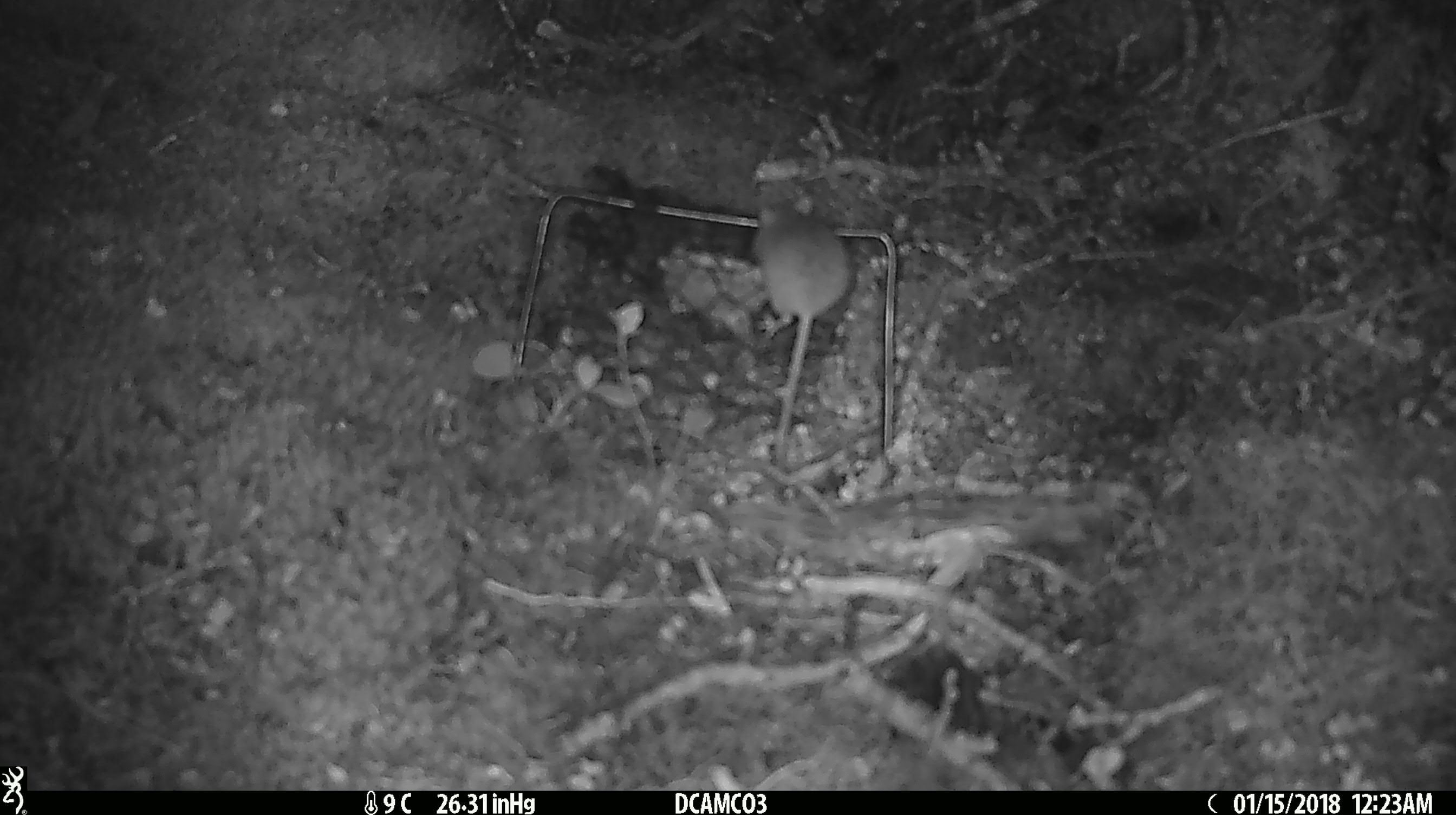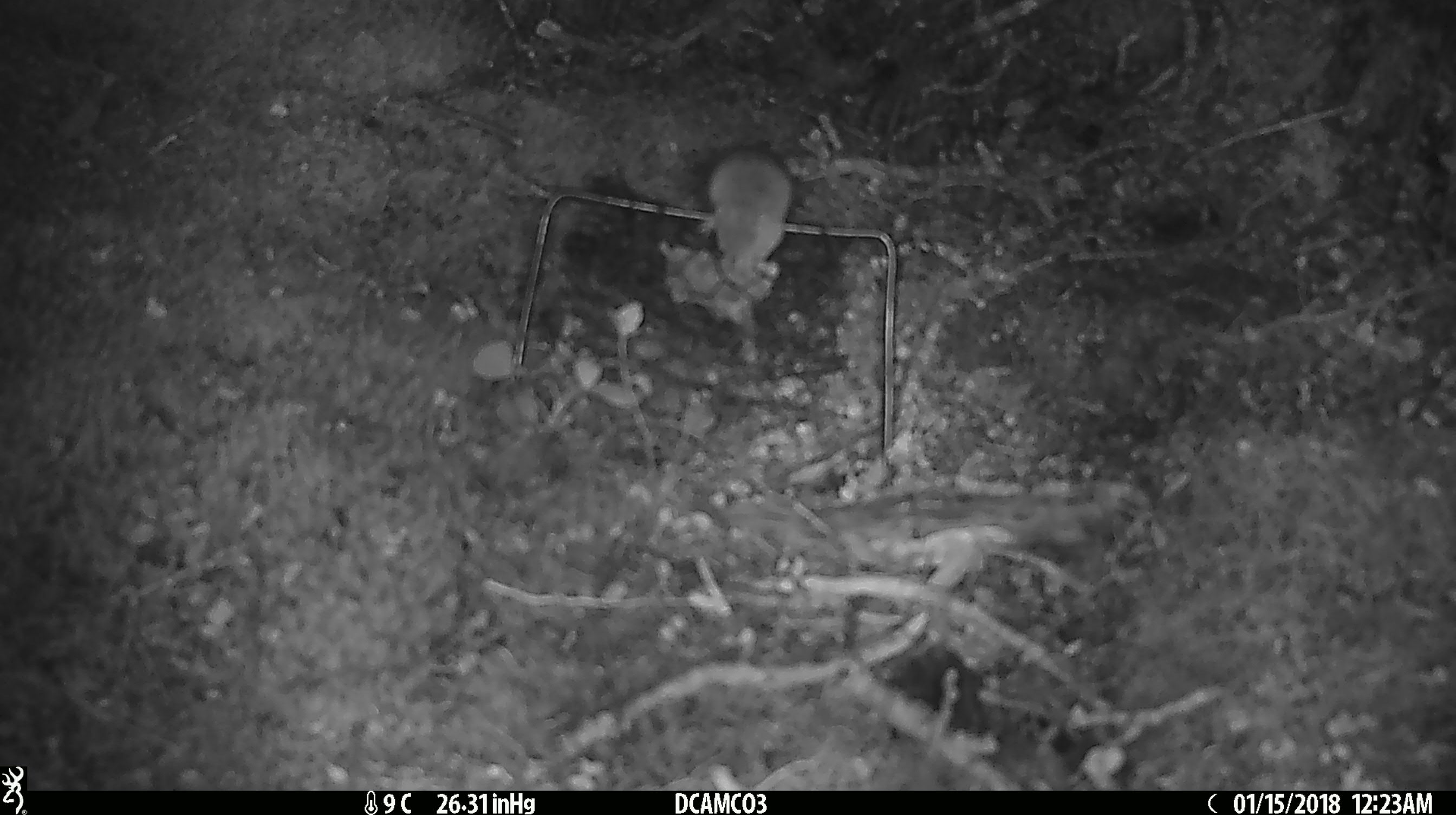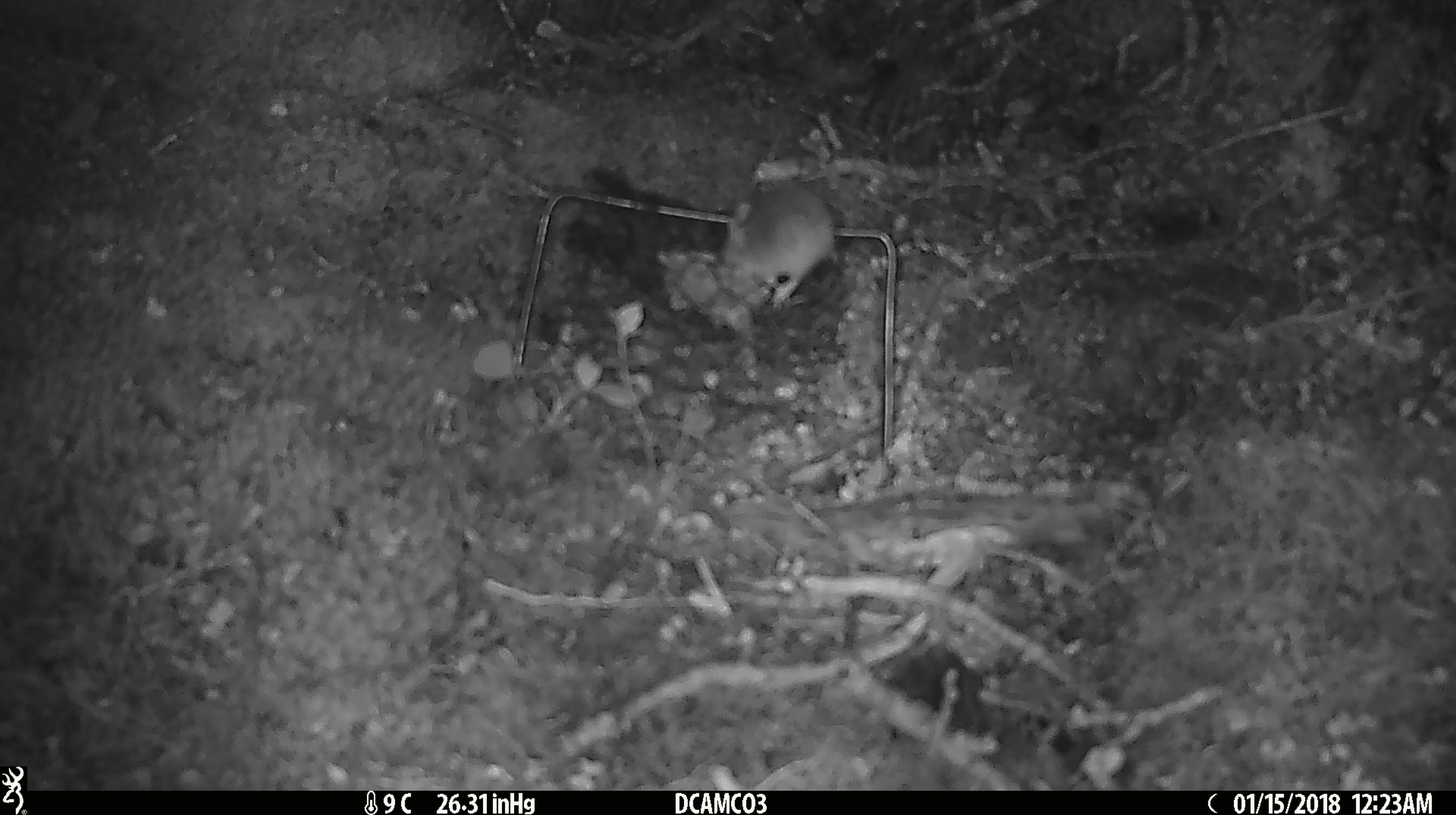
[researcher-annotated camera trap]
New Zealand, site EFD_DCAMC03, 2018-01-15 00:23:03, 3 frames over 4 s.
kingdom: Animalia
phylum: Chordata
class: Mammalia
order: Rodentia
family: Muridae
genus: Mus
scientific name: Mus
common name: mouse